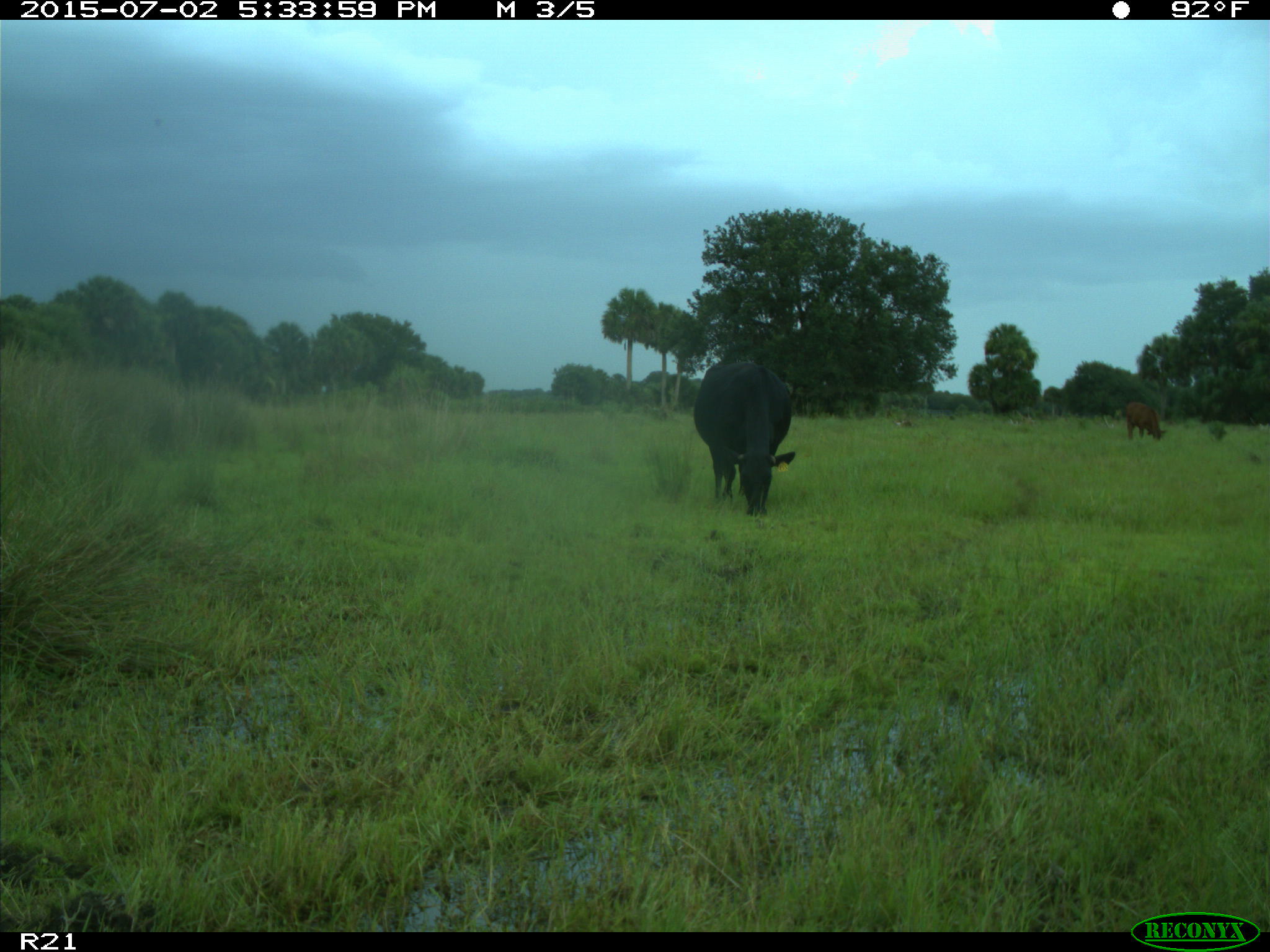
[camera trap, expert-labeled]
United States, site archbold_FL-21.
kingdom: Animalia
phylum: Chordata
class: Mammalia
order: Artiodactyla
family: Bovidae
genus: Bos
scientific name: Bos taurus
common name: domestic cow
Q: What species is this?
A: Bos taurus (domestic cow).